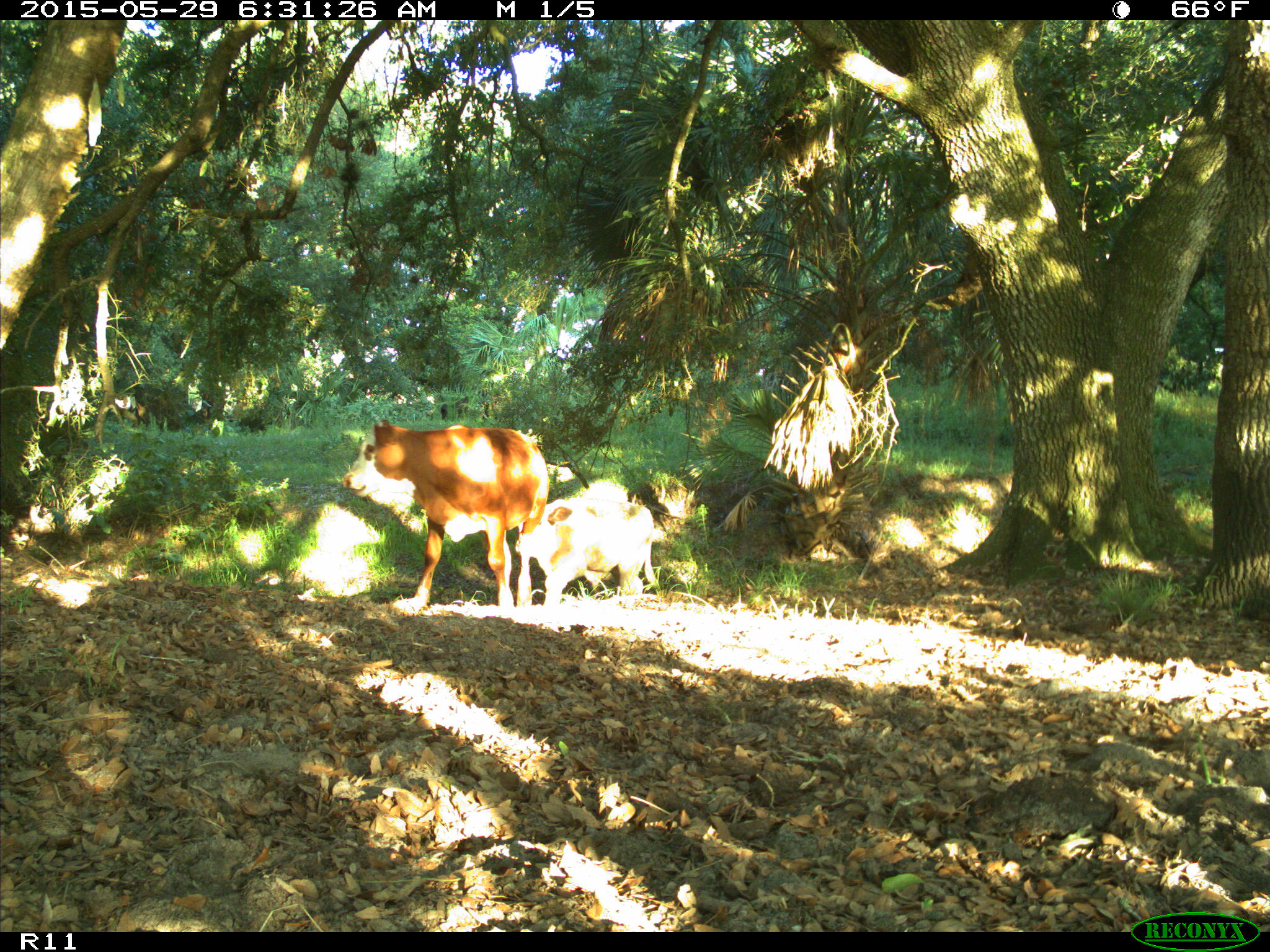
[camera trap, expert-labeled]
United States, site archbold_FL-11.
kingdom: Animalia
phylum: Chordata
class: Mammalia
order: Artiodactyla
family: Bovidae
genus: Bos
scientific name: Bos taurus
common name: domestic cow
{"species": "Bos taurus (domestic cow)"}